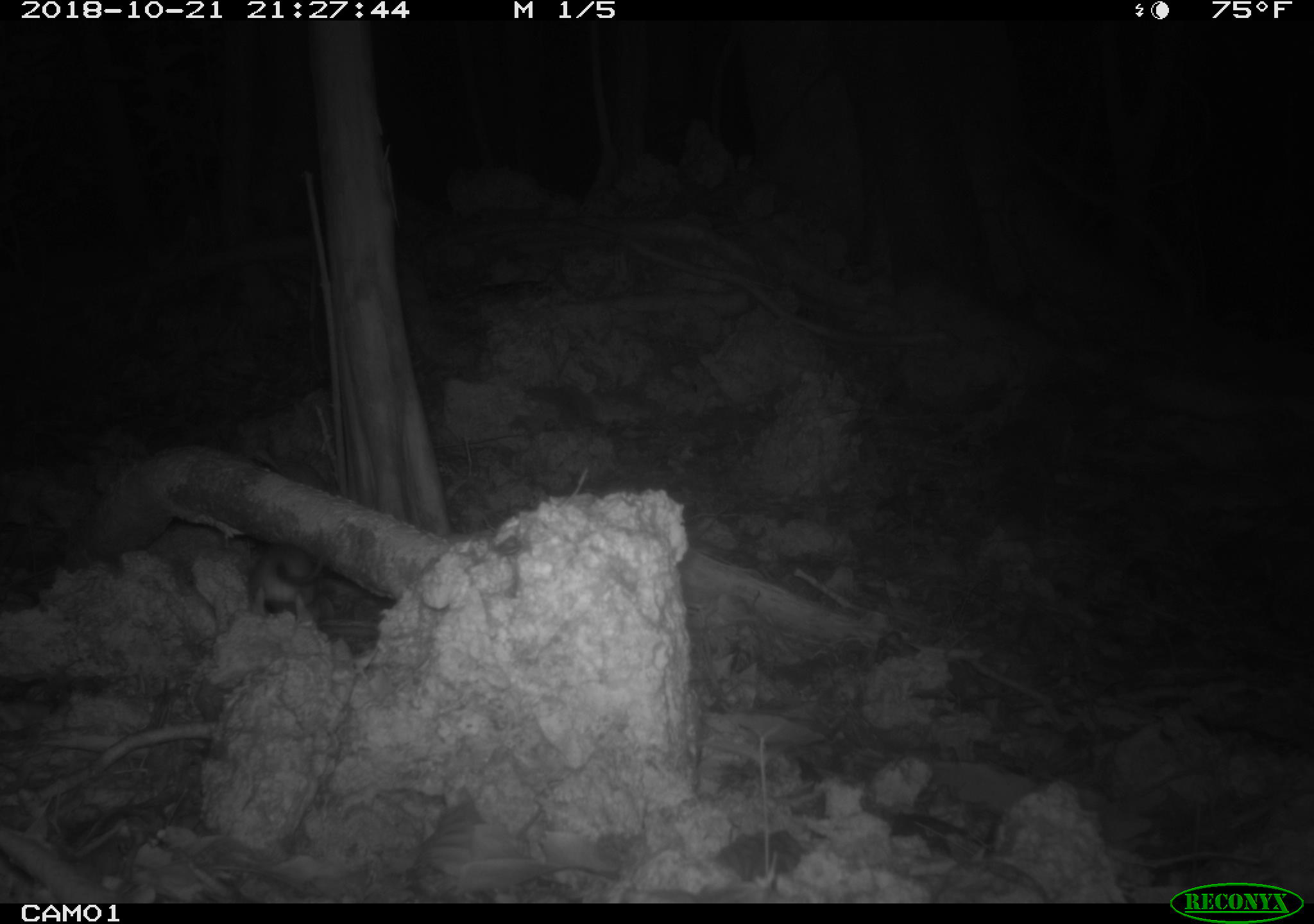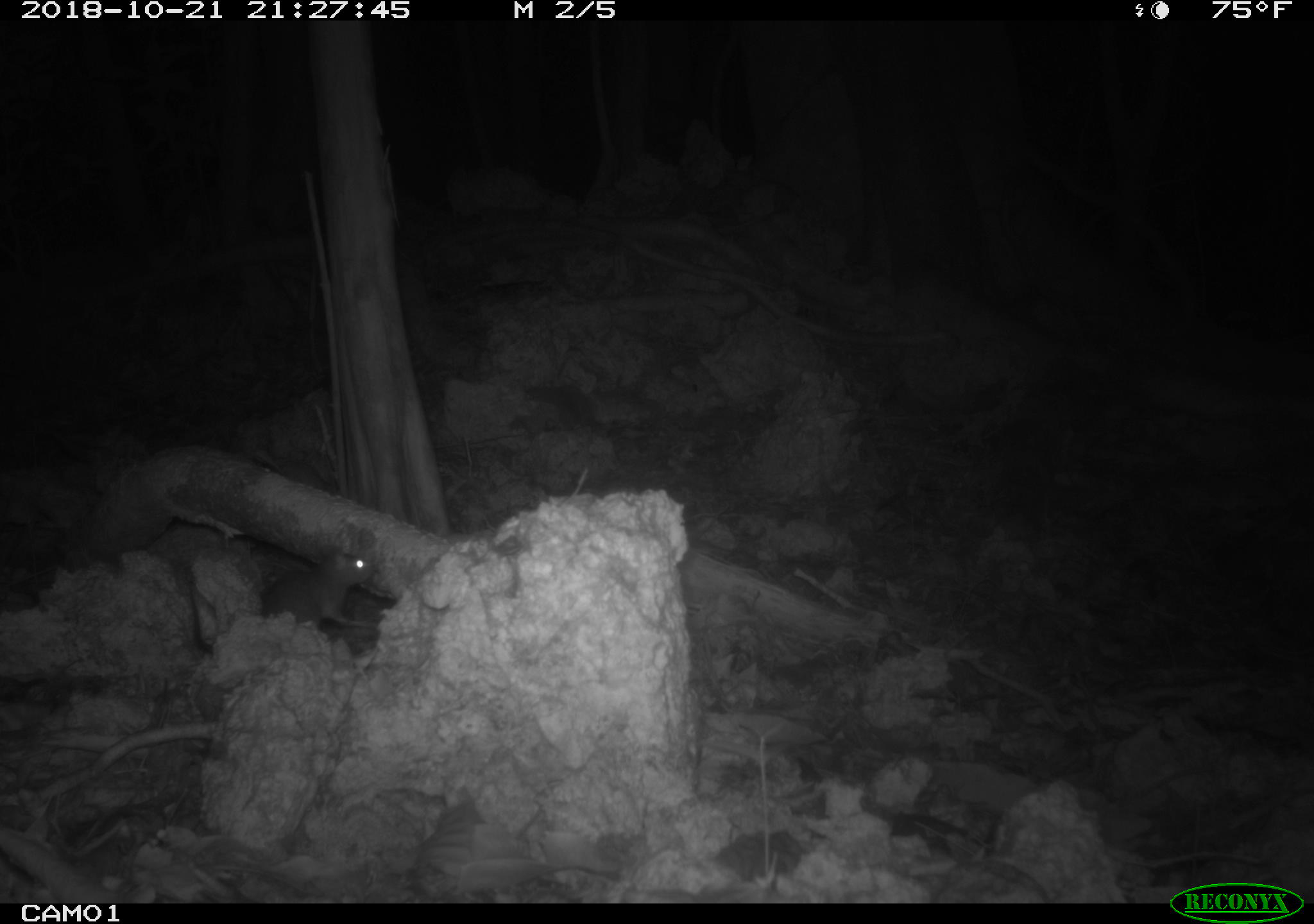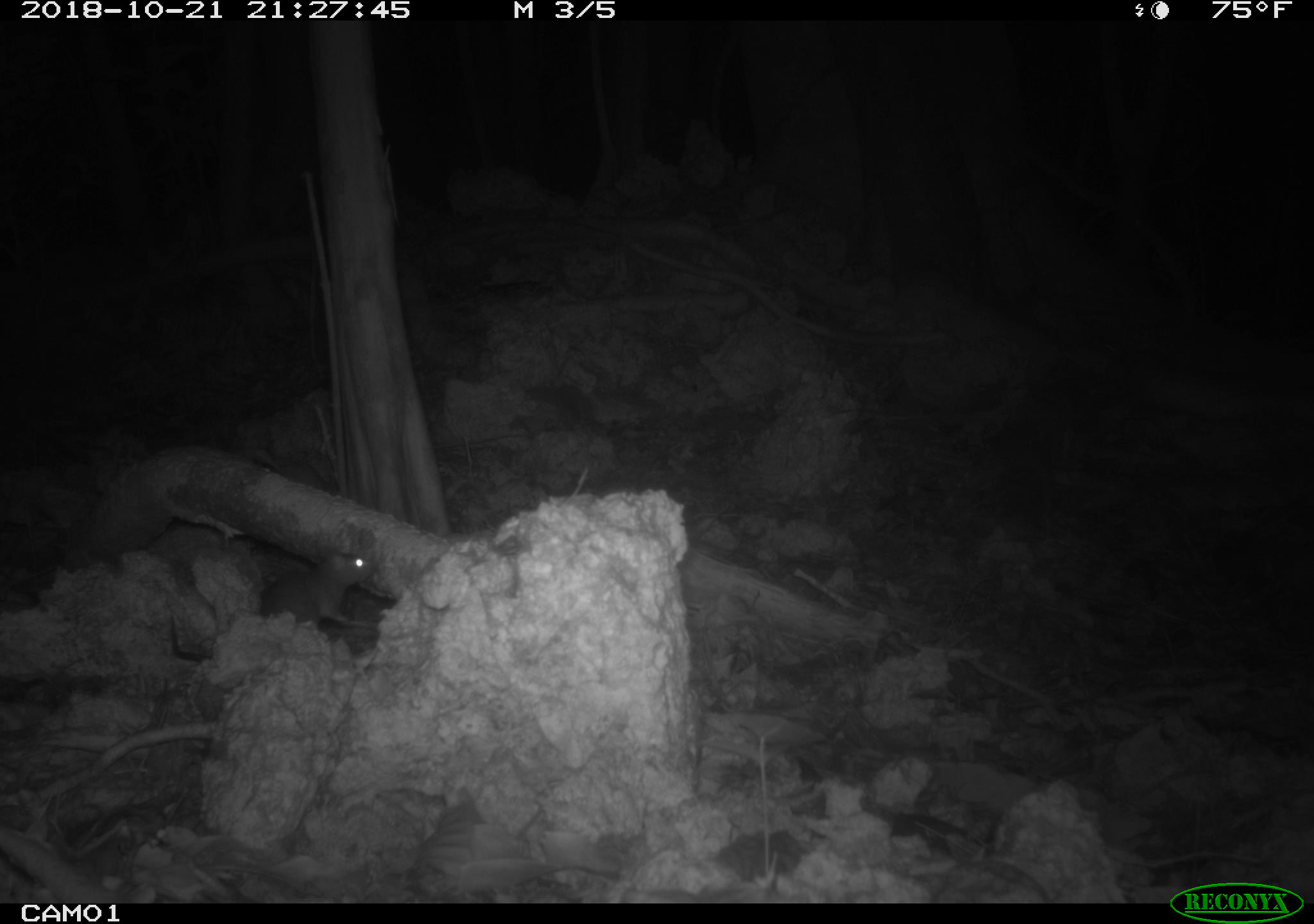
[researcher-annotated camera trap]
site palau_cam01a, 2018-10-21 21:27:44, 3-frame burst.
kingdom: Animalia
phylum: Chordata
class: Mammalia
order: Rodentia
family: Muridae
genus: Rattus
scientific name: Rattus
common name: rat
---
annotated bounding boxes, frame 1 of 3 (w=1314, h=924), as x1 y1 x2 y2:
rat: 240 528 343 633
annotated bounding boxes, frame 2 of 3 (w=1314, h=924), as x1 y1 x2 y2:
rat: 247 524 396 654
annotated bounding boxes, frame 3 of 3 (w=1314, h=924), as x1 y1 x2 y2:
rat: 256 540 375 636